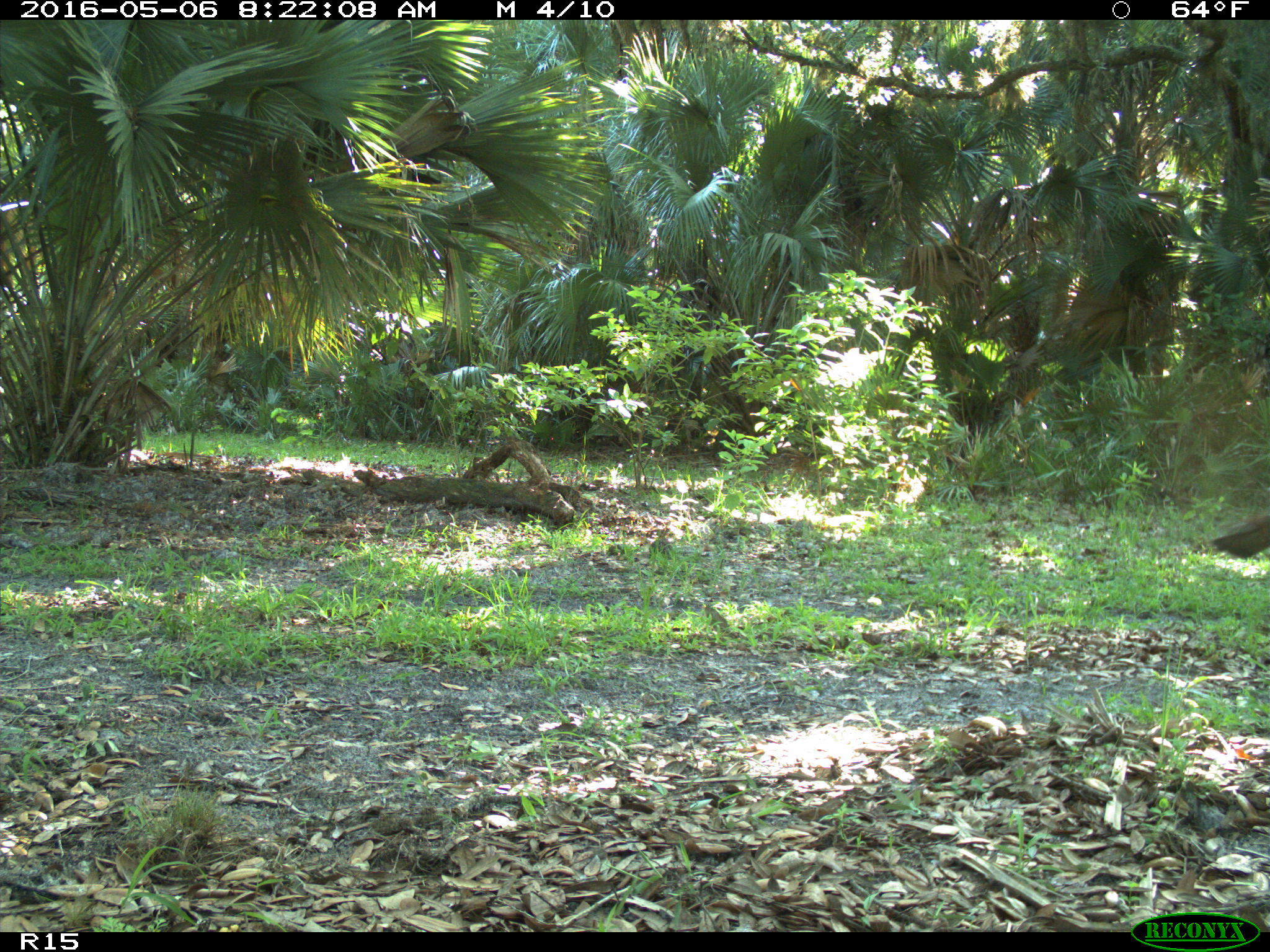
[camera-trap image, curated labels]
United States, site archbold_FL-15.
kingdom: Animalia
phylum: Chordata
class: Aves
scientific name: Aves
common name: birds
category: unidentified bird